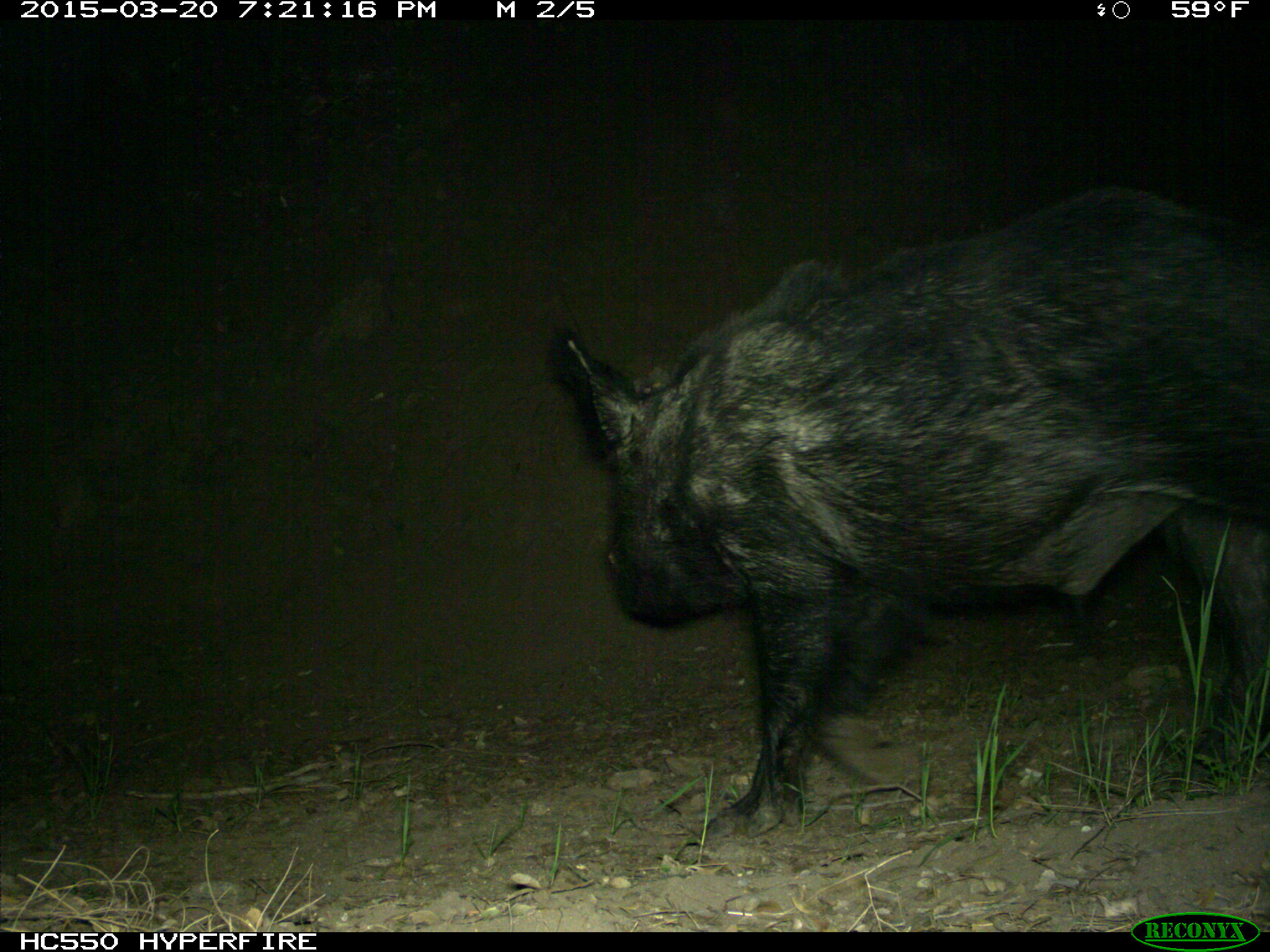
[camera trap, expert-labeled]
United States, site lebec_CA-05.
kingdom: Animalia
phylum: Chordata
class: Mammalia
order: Artiodactyla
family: Suidae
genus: Sus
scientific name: Sus scrofa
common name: wild boar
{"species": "Sus scrofa (wild boar)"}